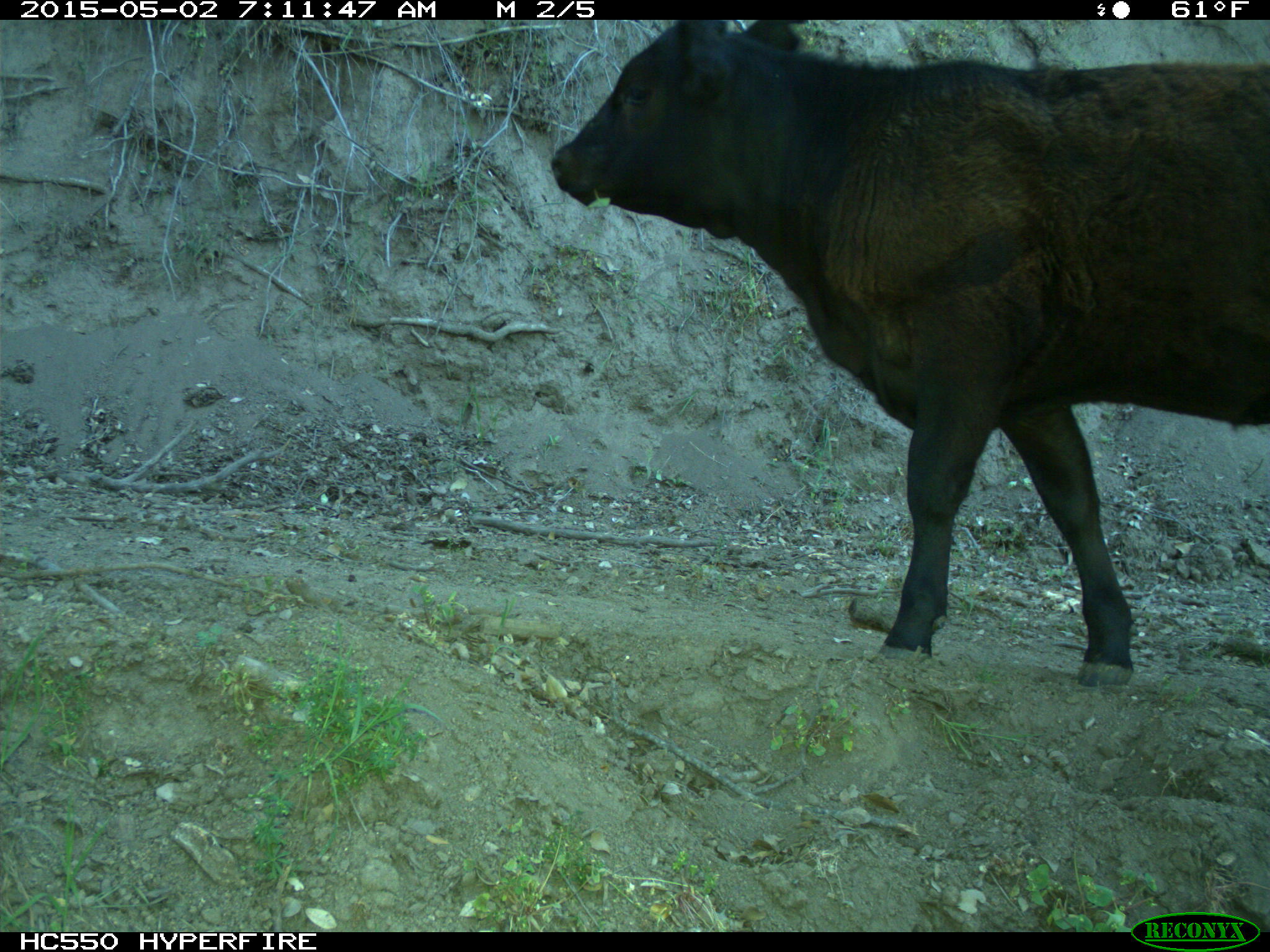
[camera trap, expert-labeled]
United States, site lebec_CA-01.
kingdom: Animalia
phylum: Chordata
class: Mammalia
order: Artiodactyla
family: Bovidae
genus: Bos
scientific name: Bos taurus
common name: domestic cow